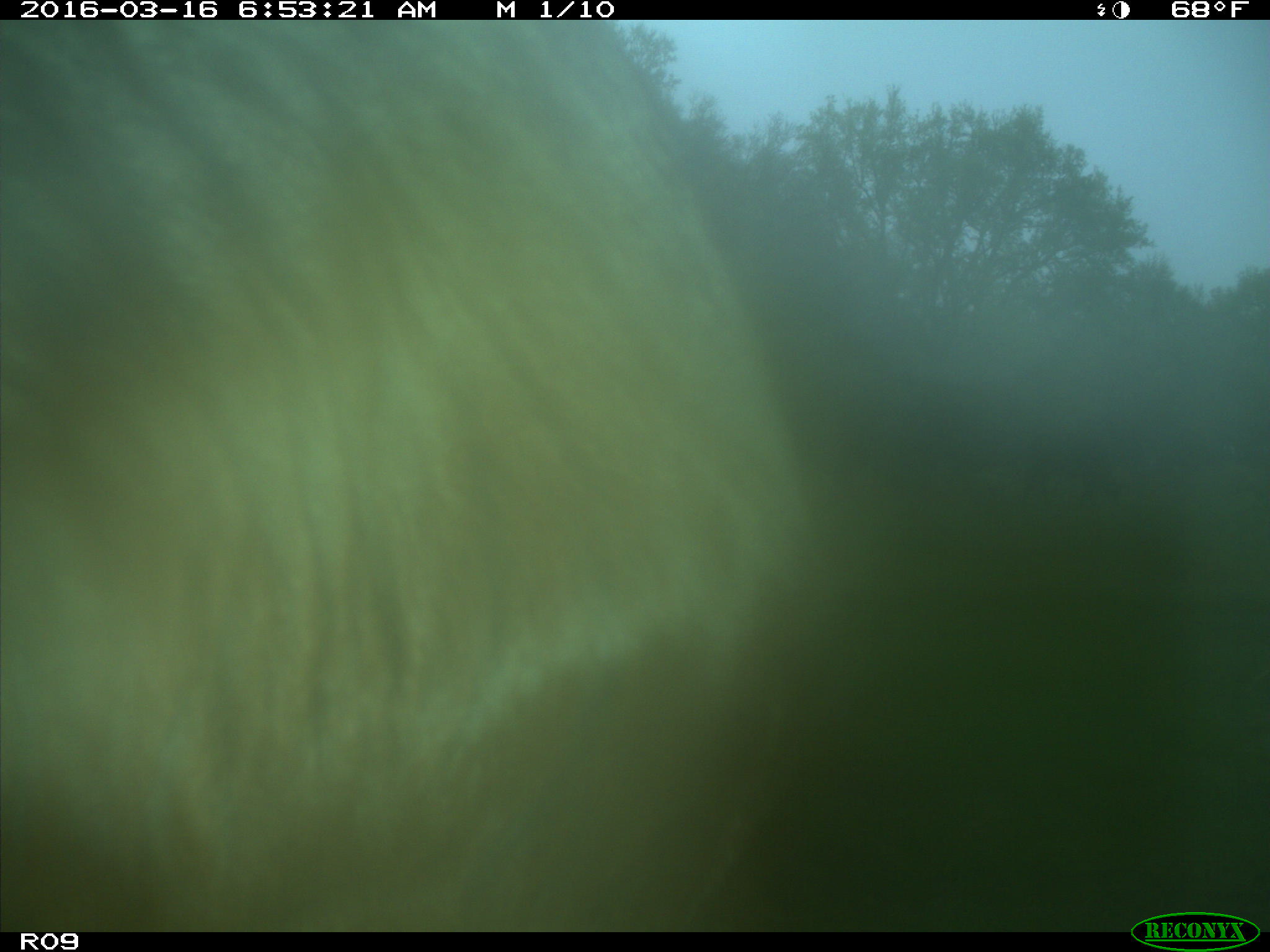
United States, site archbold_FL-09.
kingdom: Animalia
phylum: Chordata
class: Mammalia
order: Artiodactyla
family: Bovidae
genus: Bos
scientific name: Bos taurus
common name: domestic cow